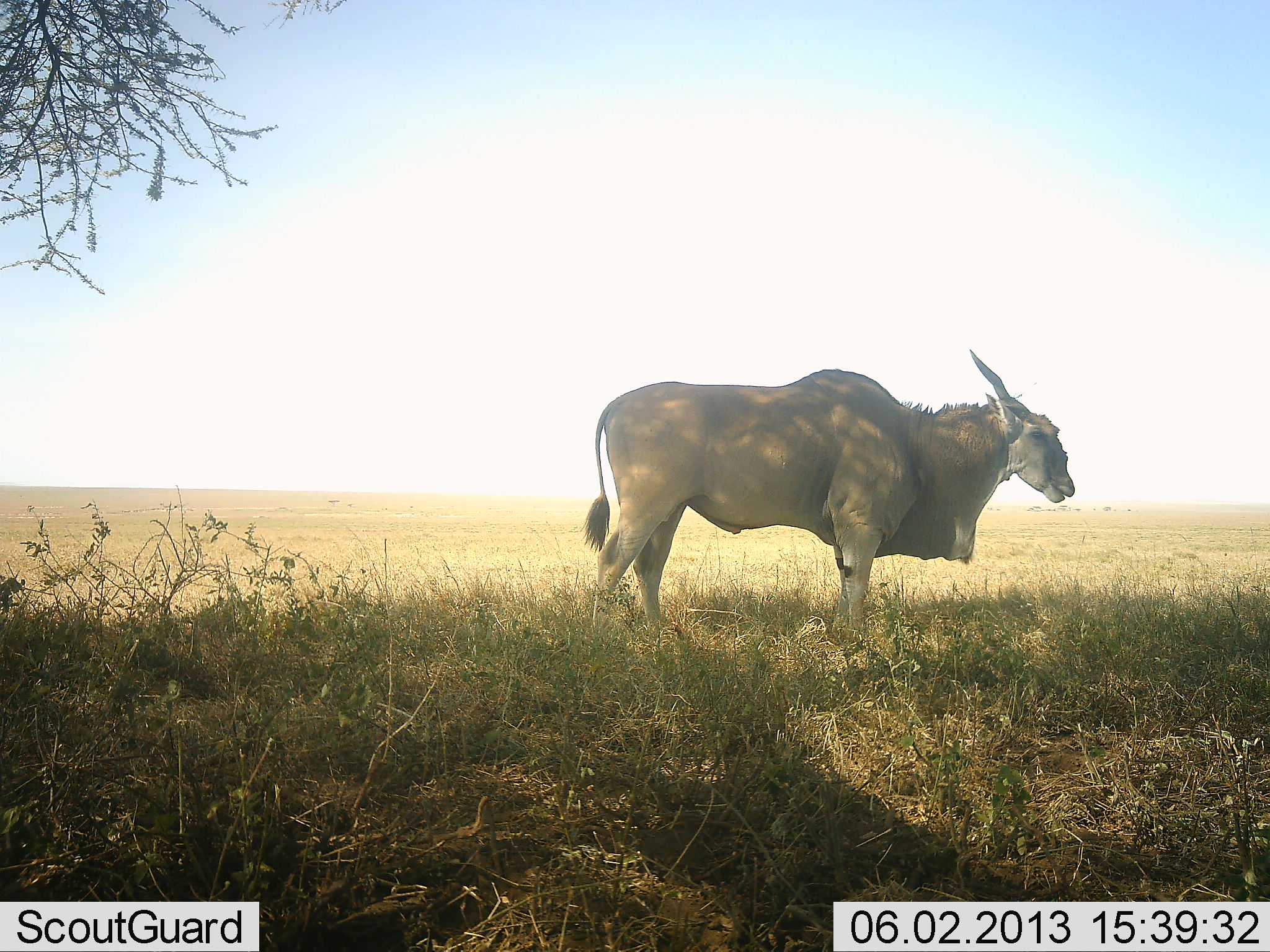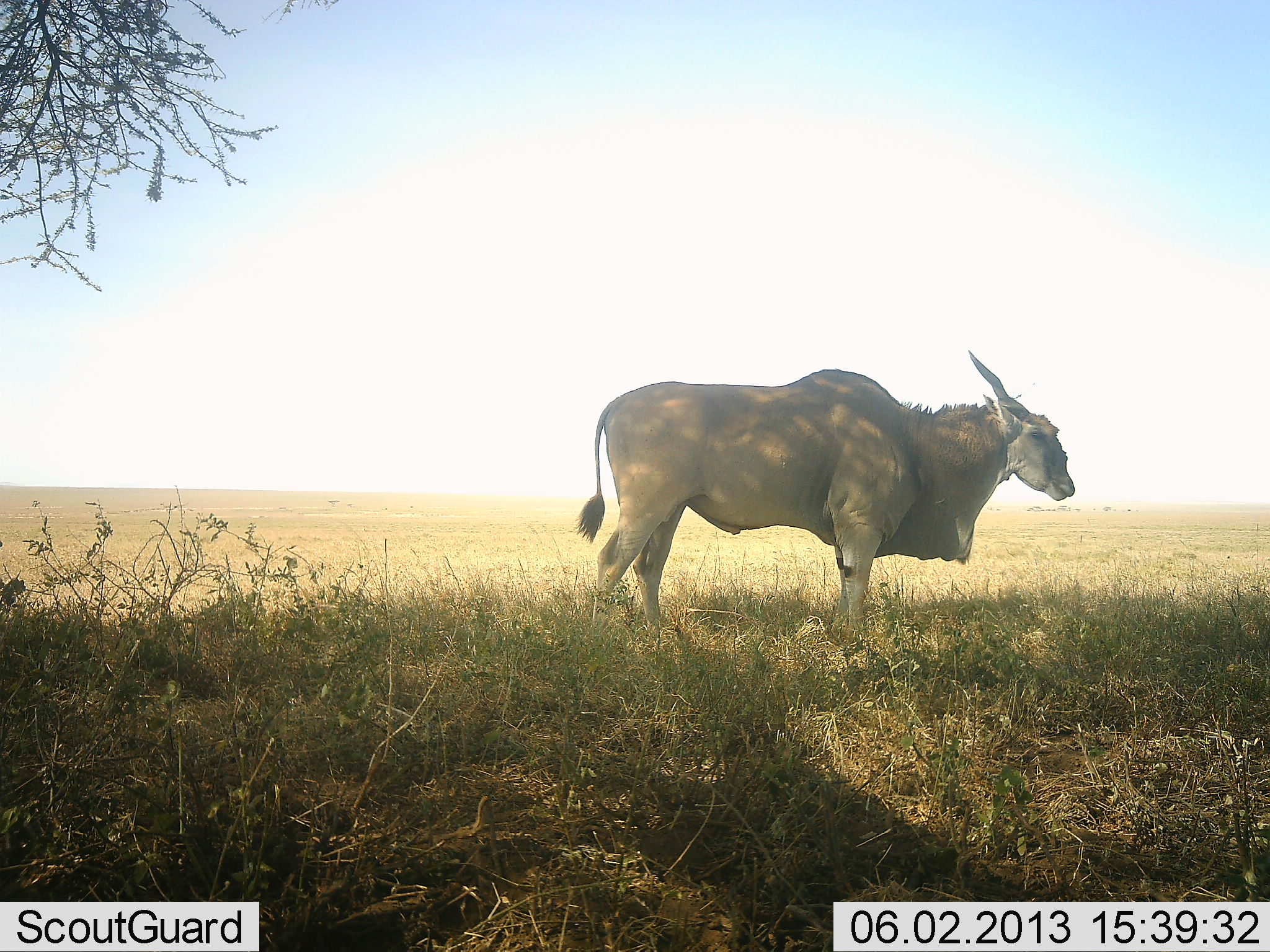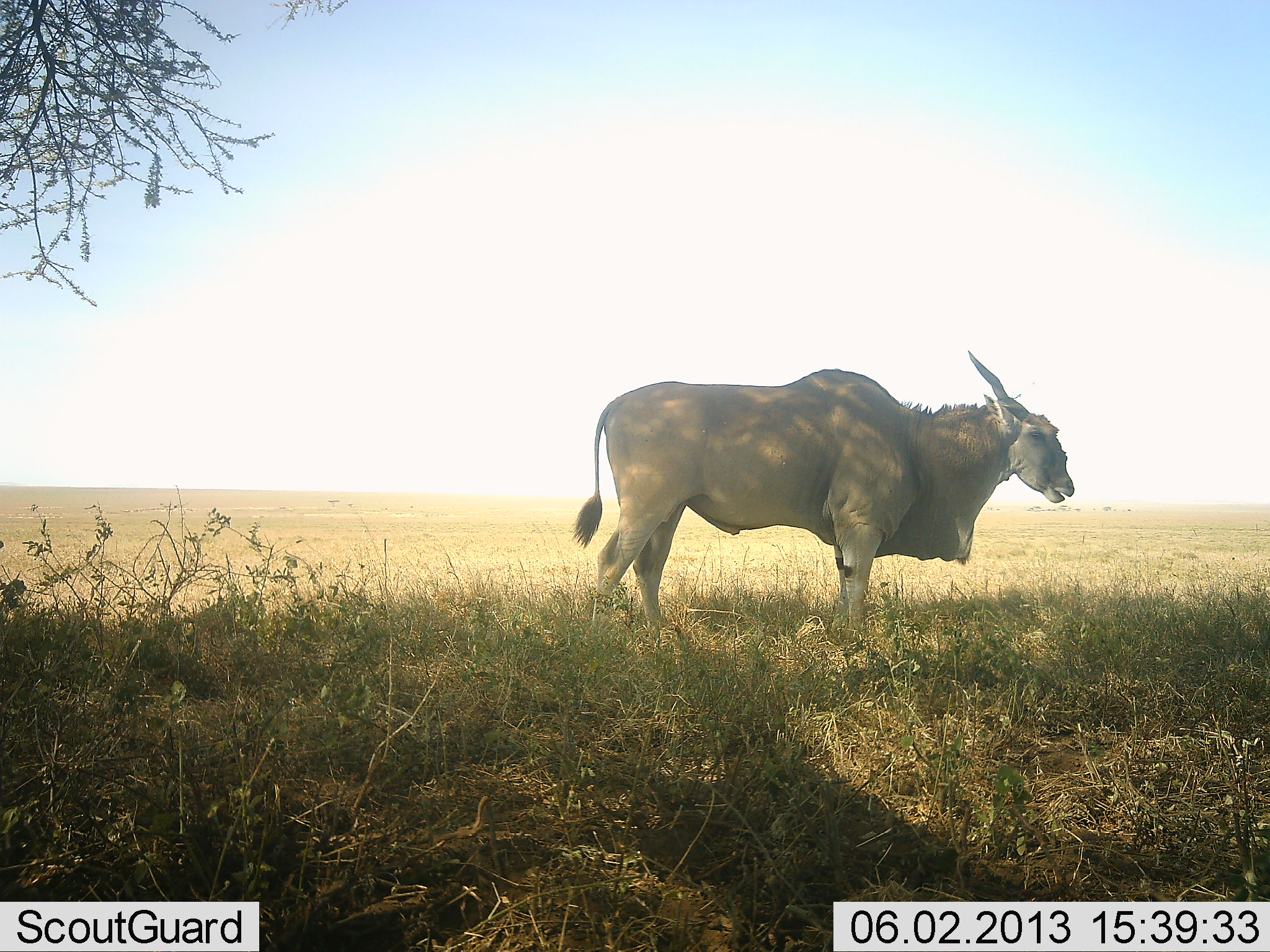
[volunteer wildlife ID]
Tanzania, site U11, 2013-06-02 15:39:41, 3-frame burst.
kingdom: Animalia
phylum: Chordata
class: Mammalia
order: Artiodactyla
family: Bovidae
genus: Tragelaphus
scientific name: Tragelaphus oryx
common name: eland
Eland (Tragelaphus oryx), count 1. Behavior (volunteer vote fractions): standing 82%, resting 9%, moving 0%, interacting 0%. Young present (vote fraction): 0%. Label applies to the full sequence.